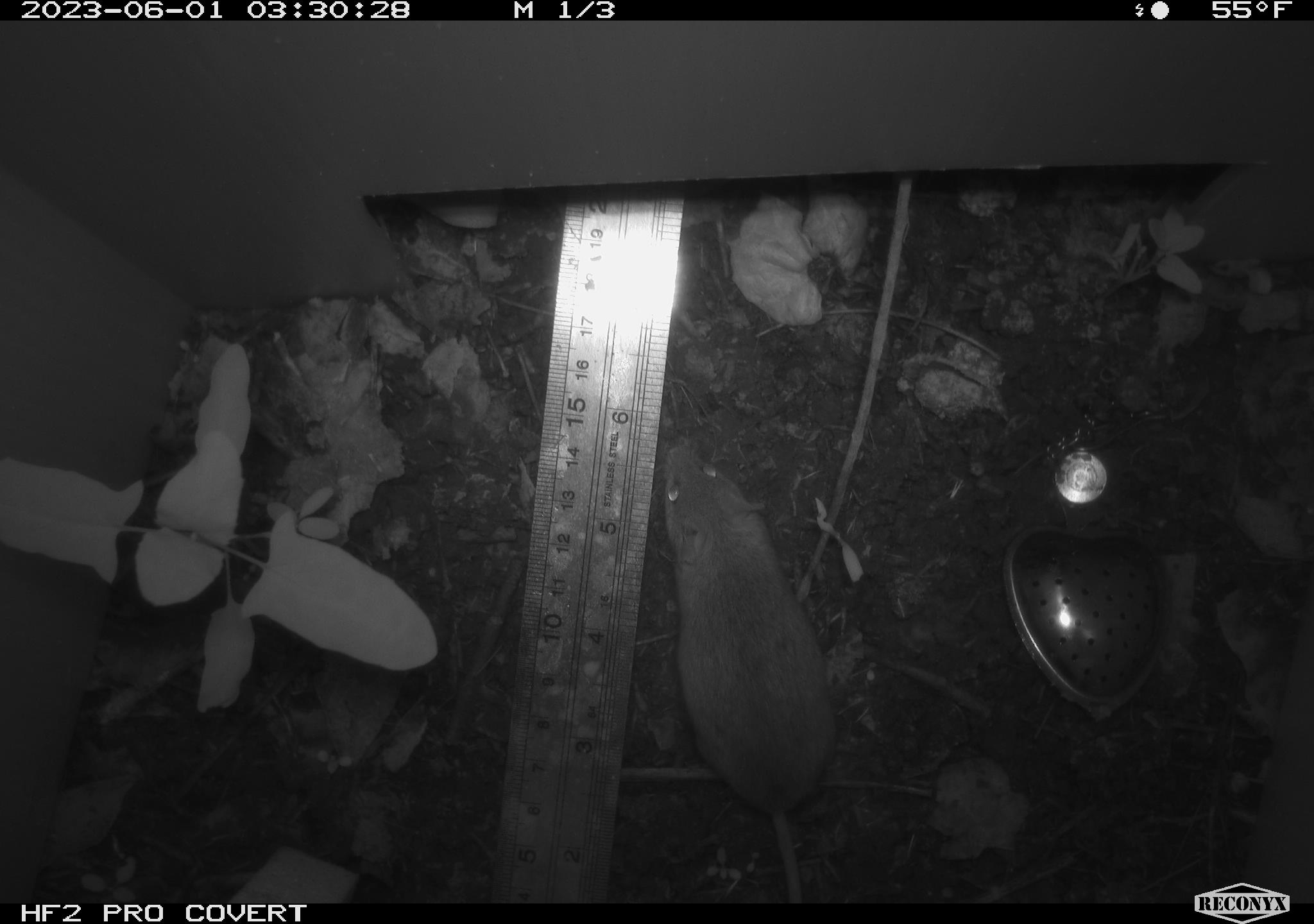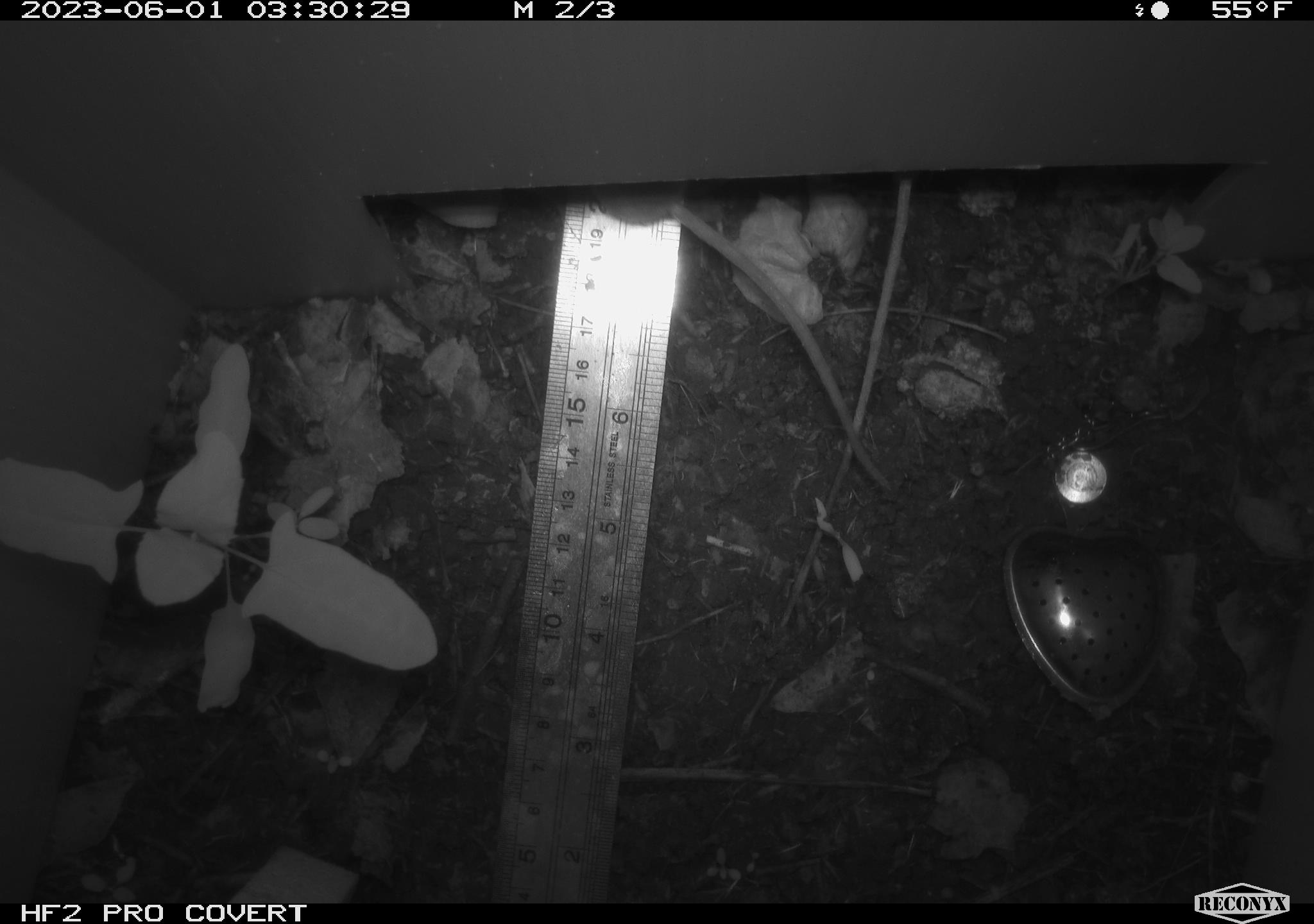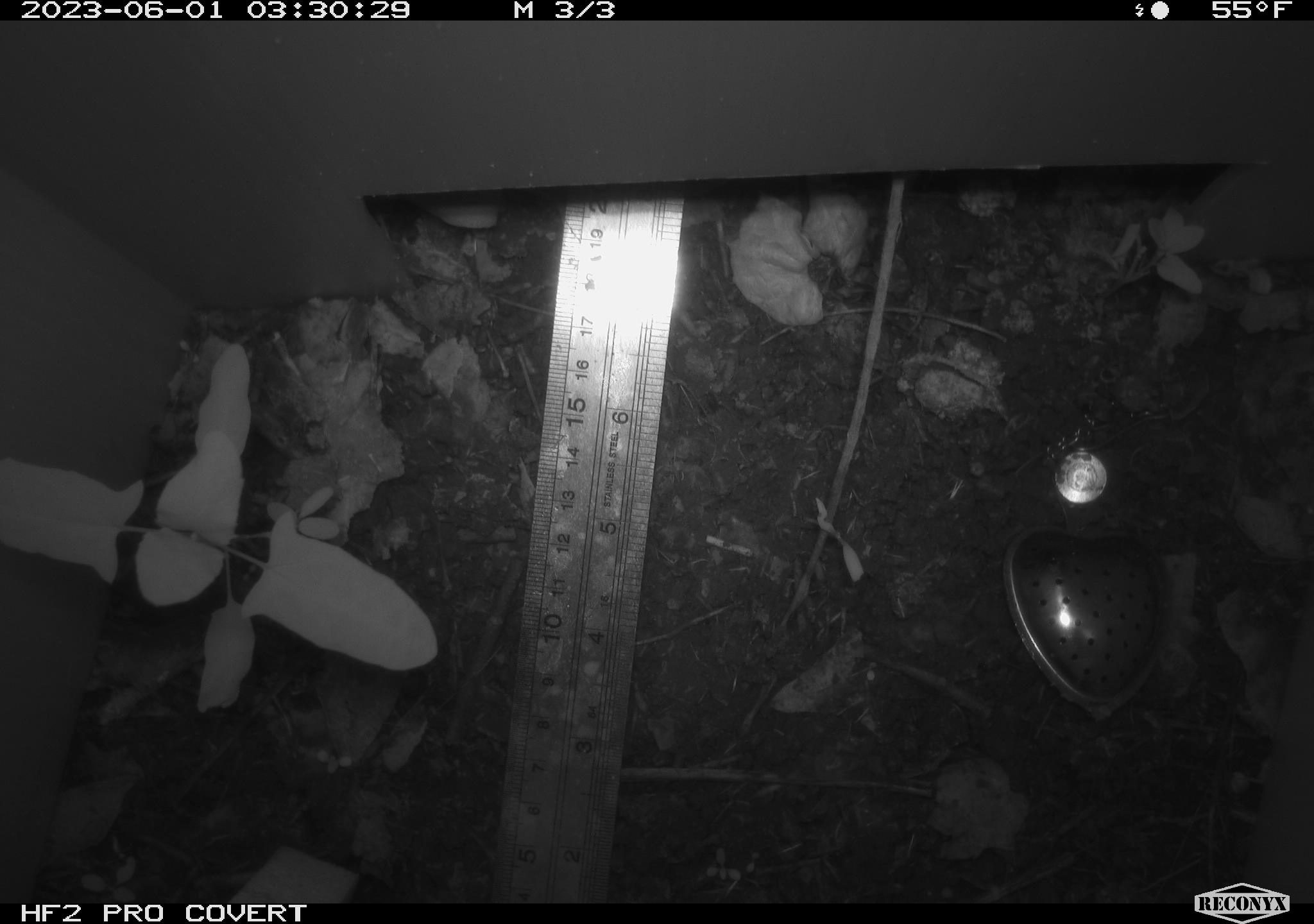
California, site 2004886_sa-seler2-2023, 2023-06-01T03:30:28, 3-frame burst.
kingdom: Animalia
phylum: Chordata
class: Mammalia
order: Rodentia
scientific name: Rodentia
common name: mouse species